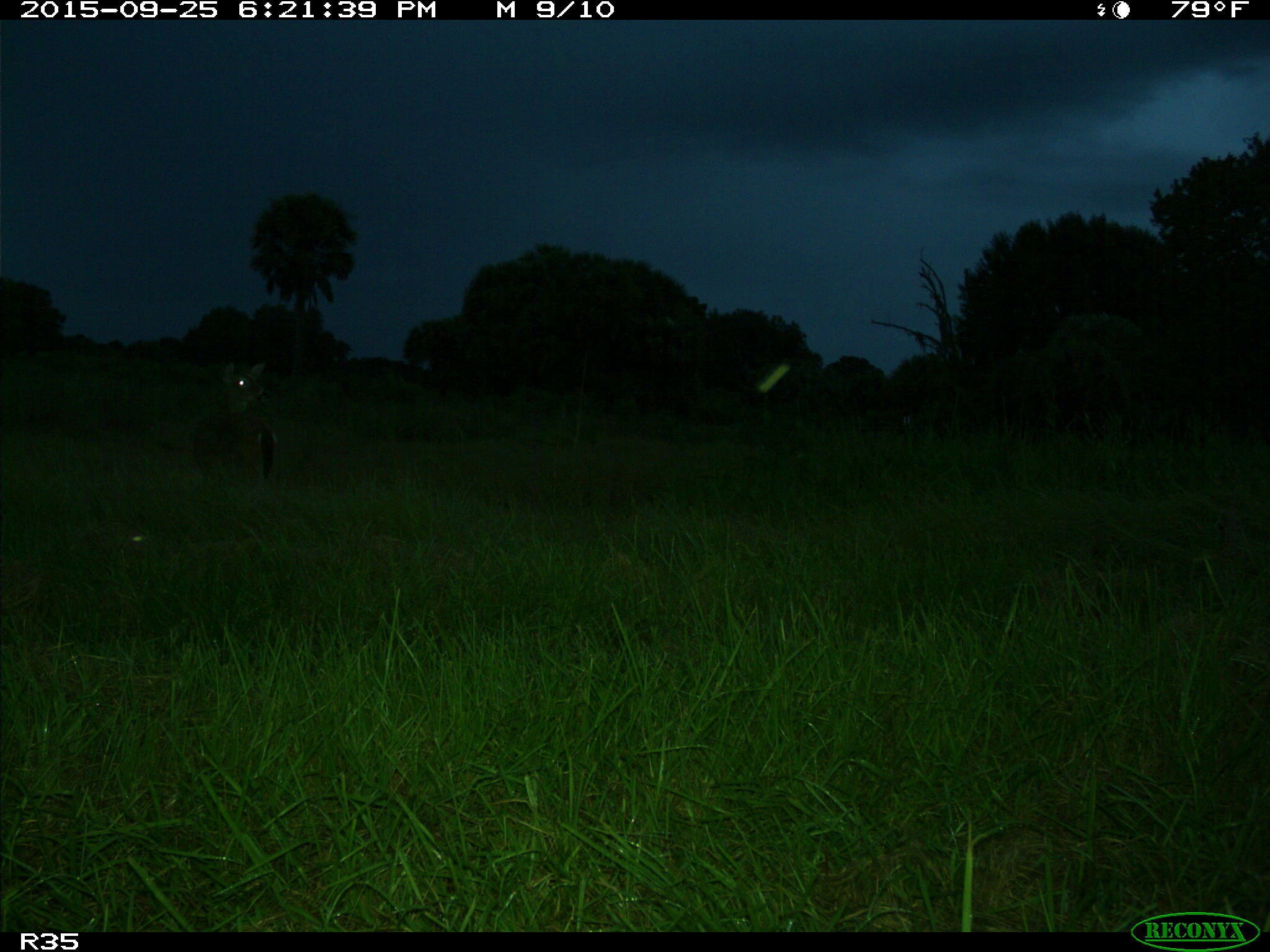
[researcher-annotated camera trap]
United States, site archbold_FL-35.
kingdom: Animalia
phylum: Chordata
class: Mammalia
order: Artiodactyla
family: Cervidae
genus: Odocoileus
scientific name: Odocoileus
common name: deer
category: unidentified deer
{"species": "unidentified deer (deer) (Odocoileus)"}